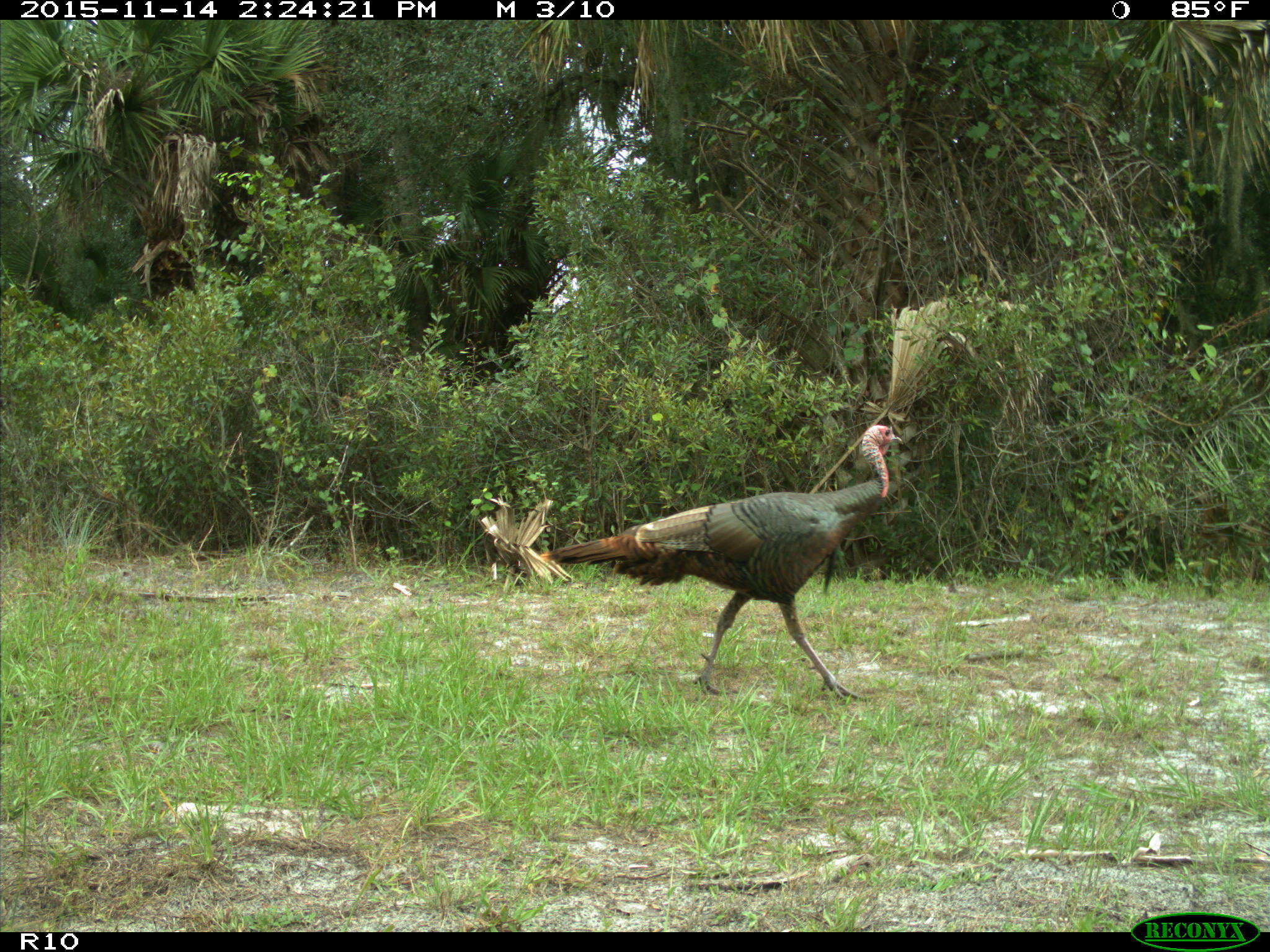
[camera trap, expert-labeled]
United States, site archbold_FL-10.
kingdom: Animalia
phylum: Chordata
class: Aves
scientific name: Aves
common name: birds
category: unidentified bird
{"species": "unidentified bird (birds) (Aves)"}